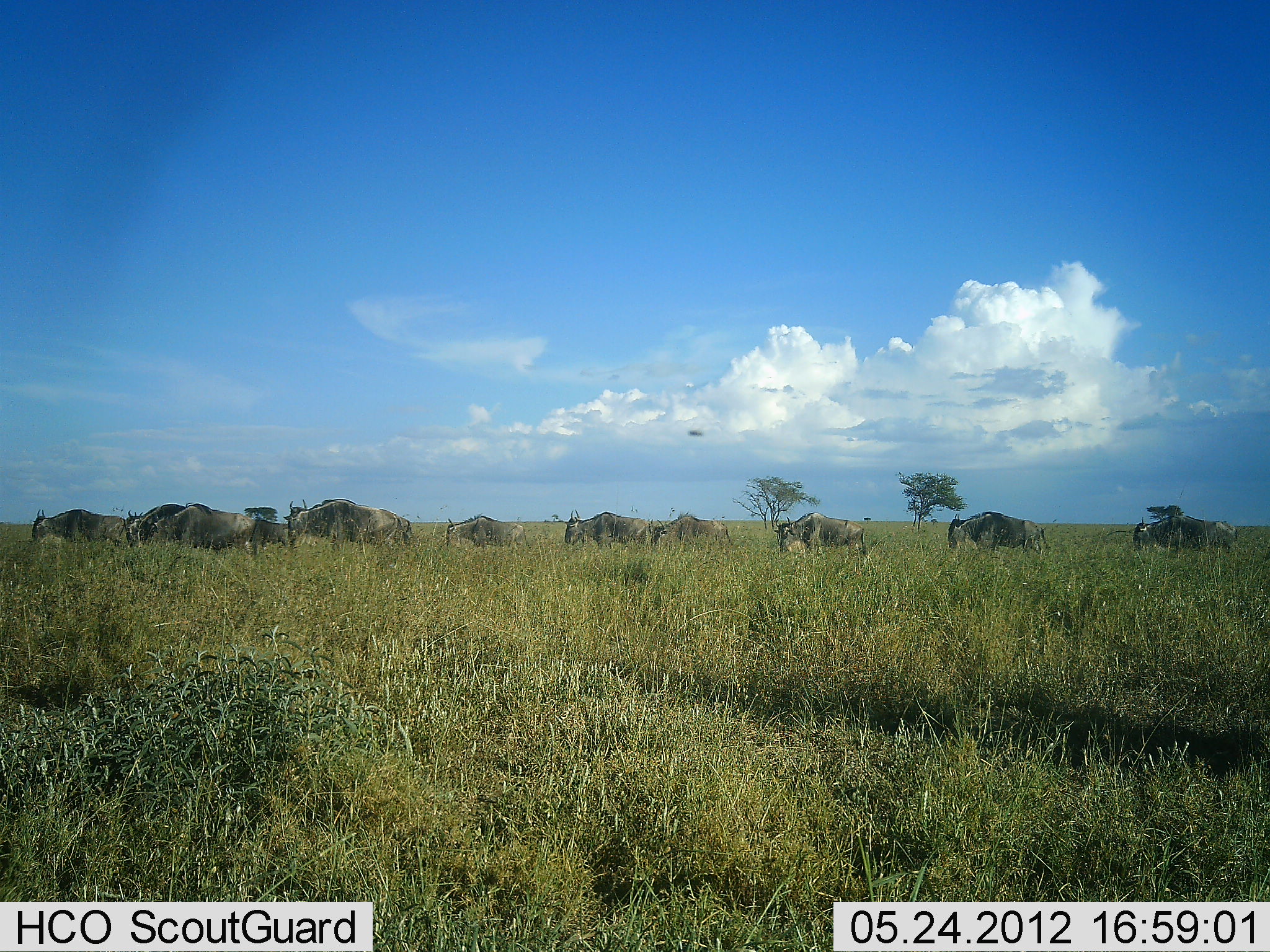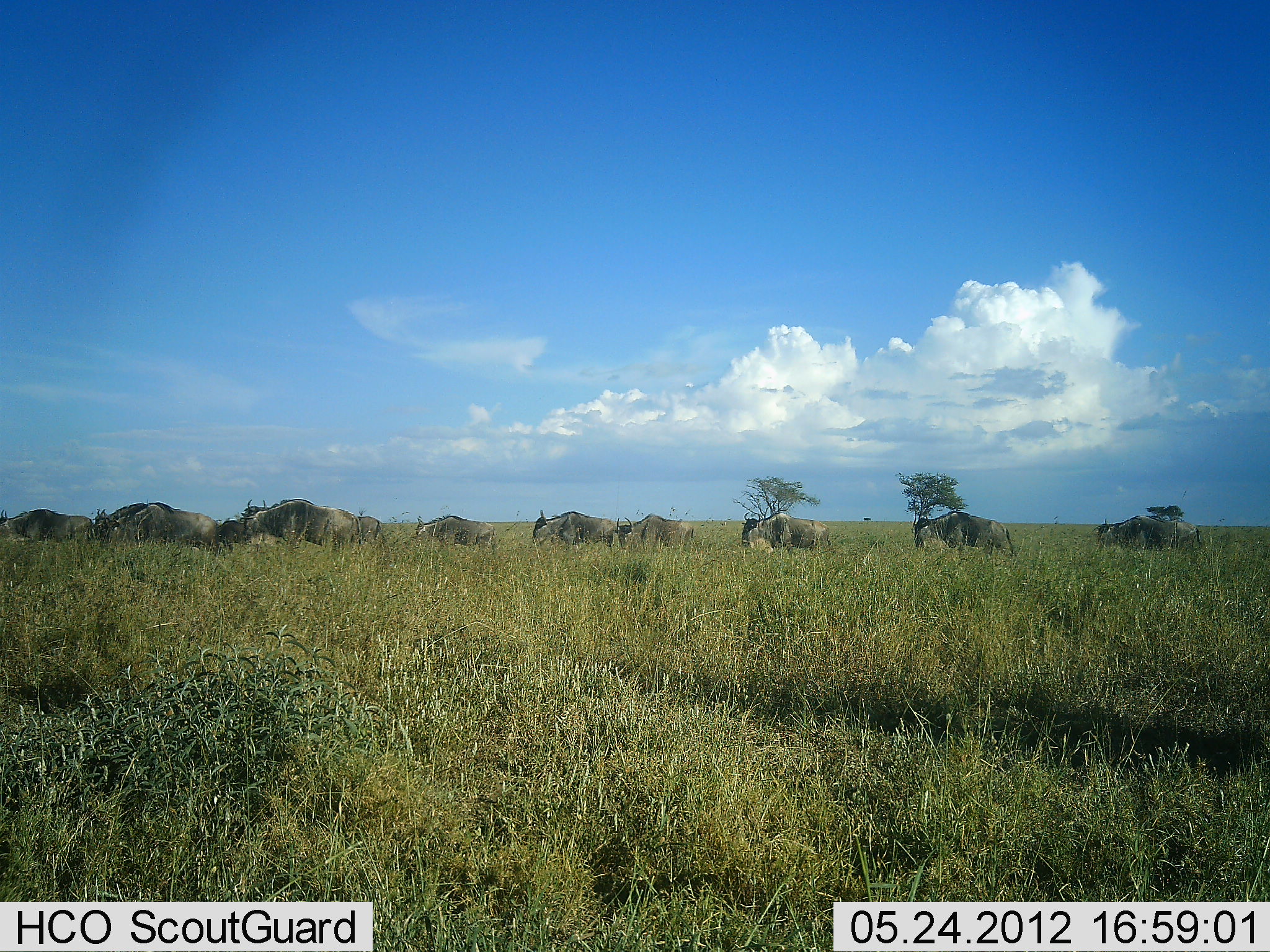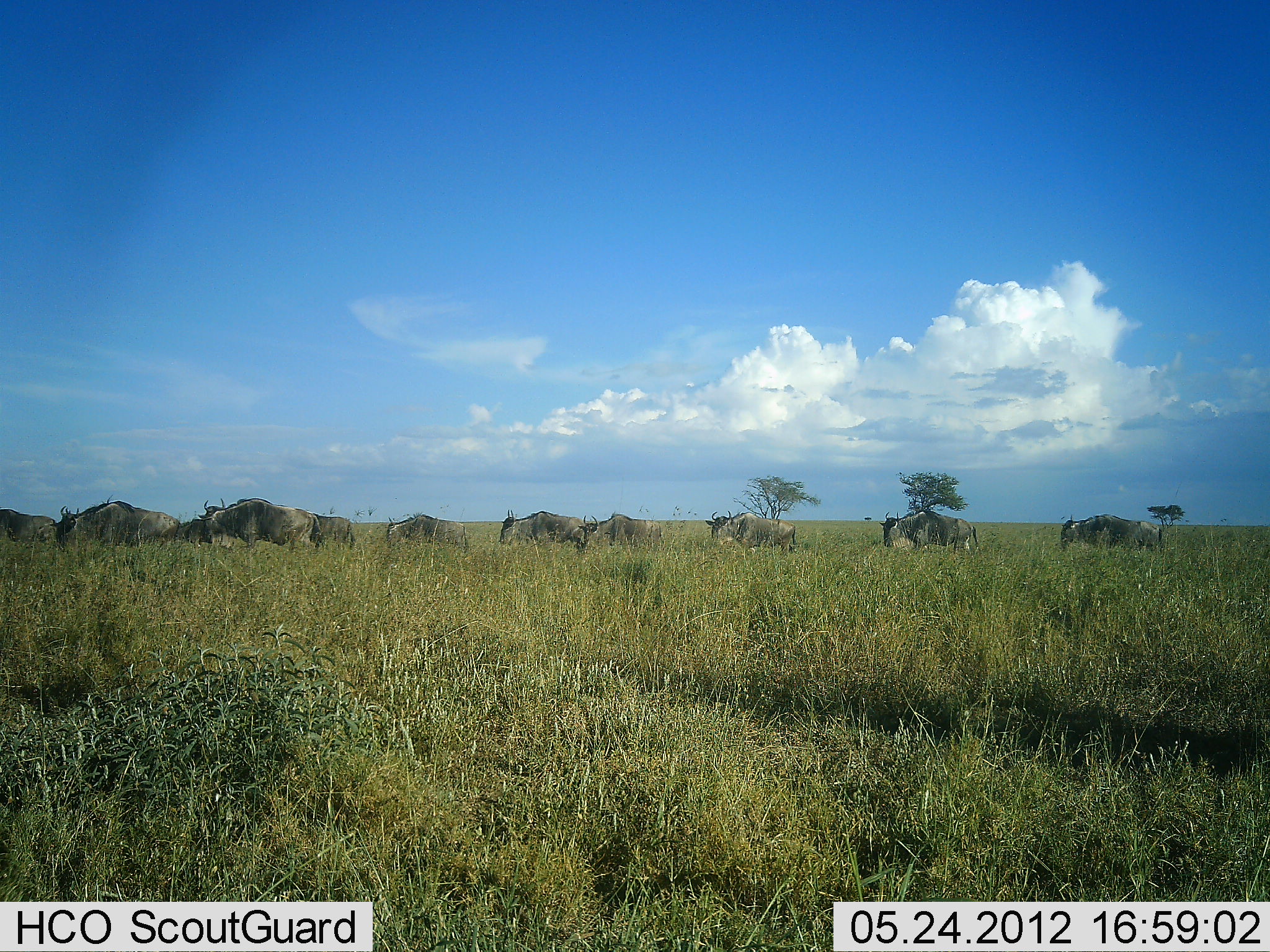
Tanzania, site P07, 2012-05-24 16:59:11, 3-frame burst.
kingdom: Animalia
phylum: Chordata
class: Mammalia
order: Artiodactyla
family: Bovidae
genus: Connochaetes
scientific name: Connochaetes taurinus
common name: blue wildebeest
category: wildebeest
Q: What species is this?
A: Wildebeest (blue wildebeest) (Connochaetes taurinus).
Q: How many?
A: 11-50.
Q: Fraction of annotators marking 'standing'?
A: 7%.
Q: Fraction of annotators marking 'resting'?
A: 0%.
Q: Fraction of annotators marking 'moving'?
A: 100%.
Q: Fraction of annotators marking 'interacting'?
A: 0%.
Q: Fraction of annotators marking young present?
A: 13%.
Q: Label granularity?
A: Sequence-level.